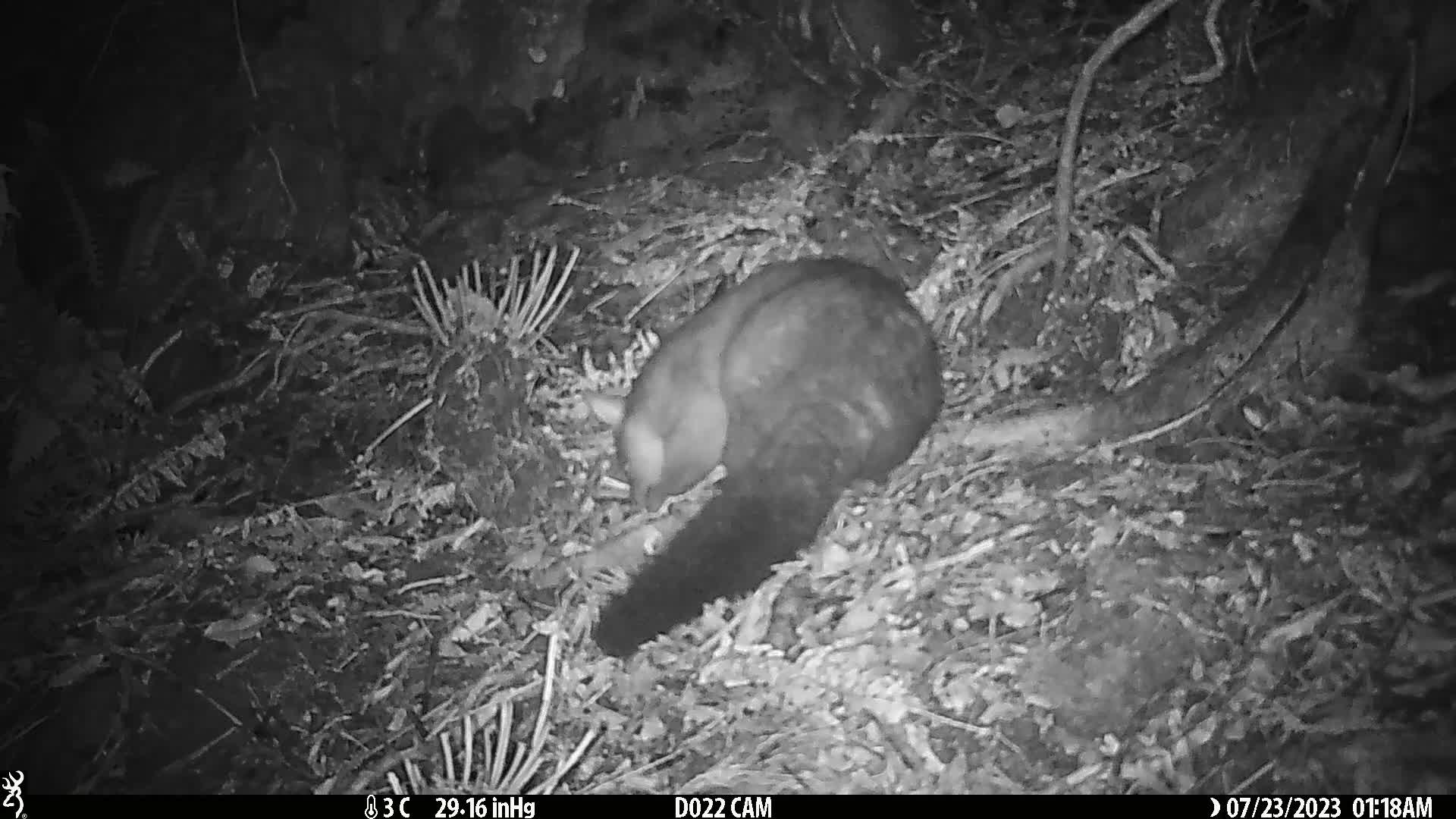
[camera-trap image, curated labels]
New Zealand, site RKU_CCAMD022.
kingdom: Animalia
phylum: Chordata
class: Mammalia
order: Diprotodontia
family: Phalangeridae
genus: Trichosurus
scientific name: Trichosurus vulpecula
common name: common brushtail possum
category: possum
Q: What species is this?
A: Possum (common brushtail possum) (Trichosurus vulpecula).